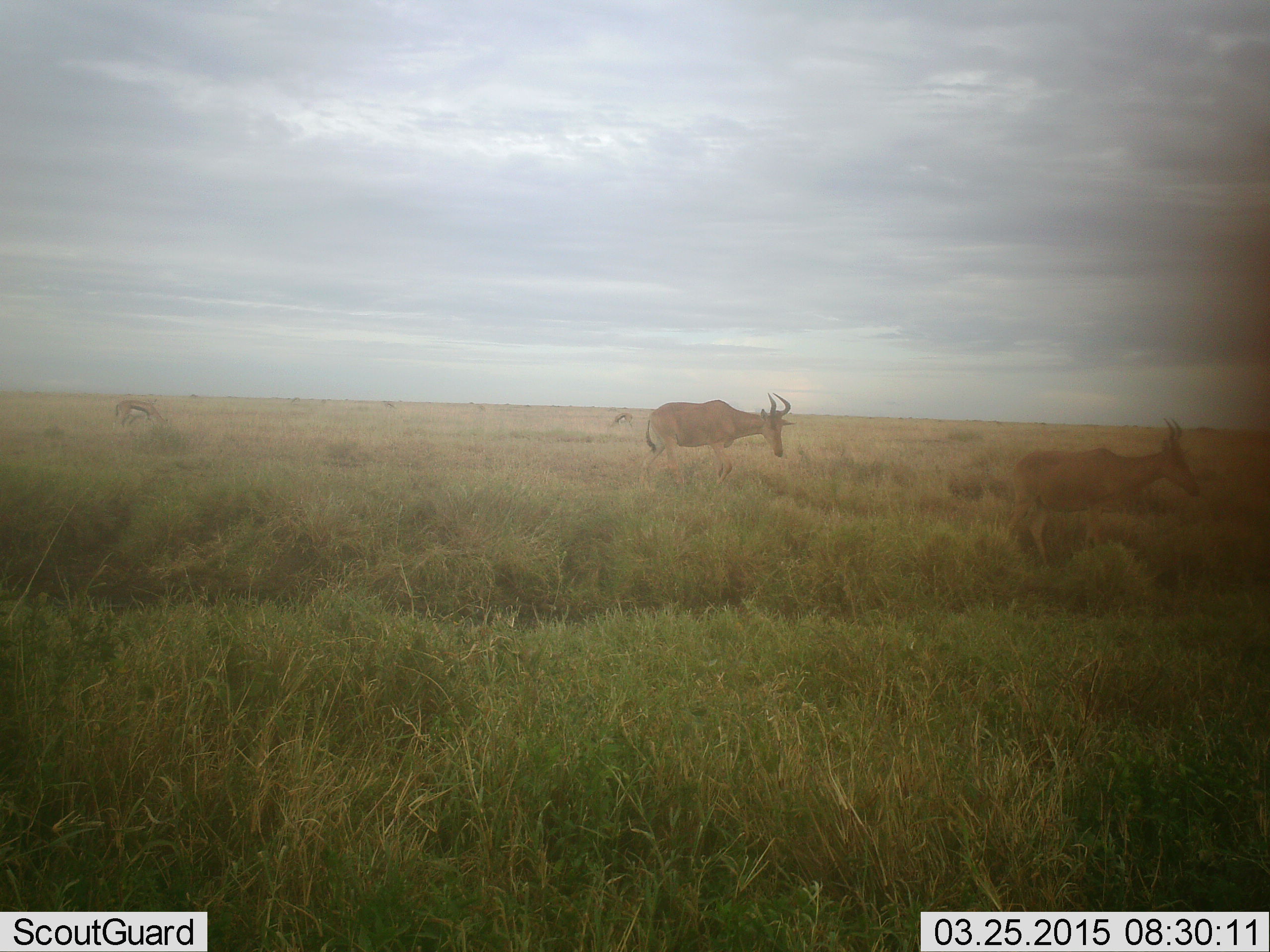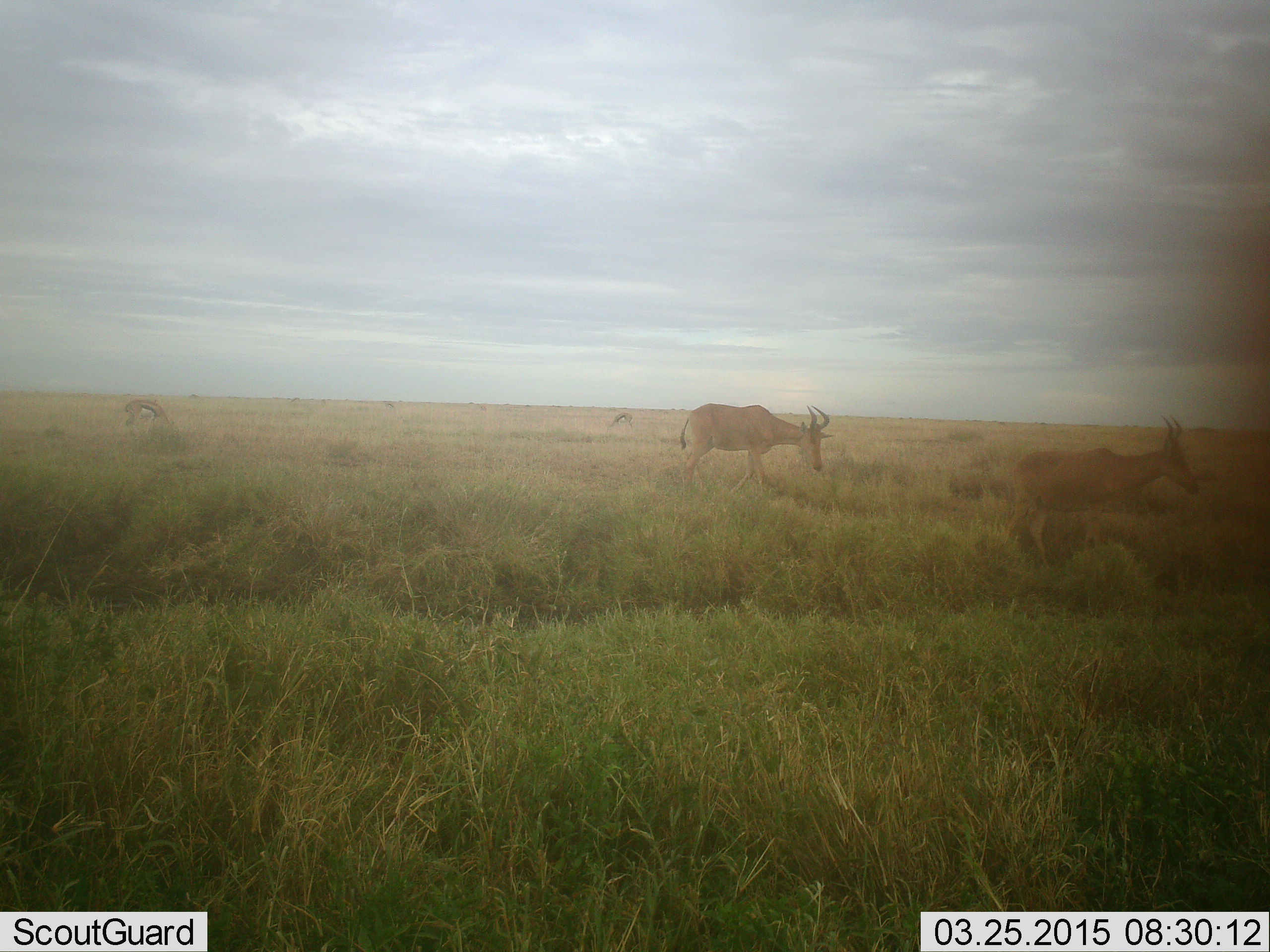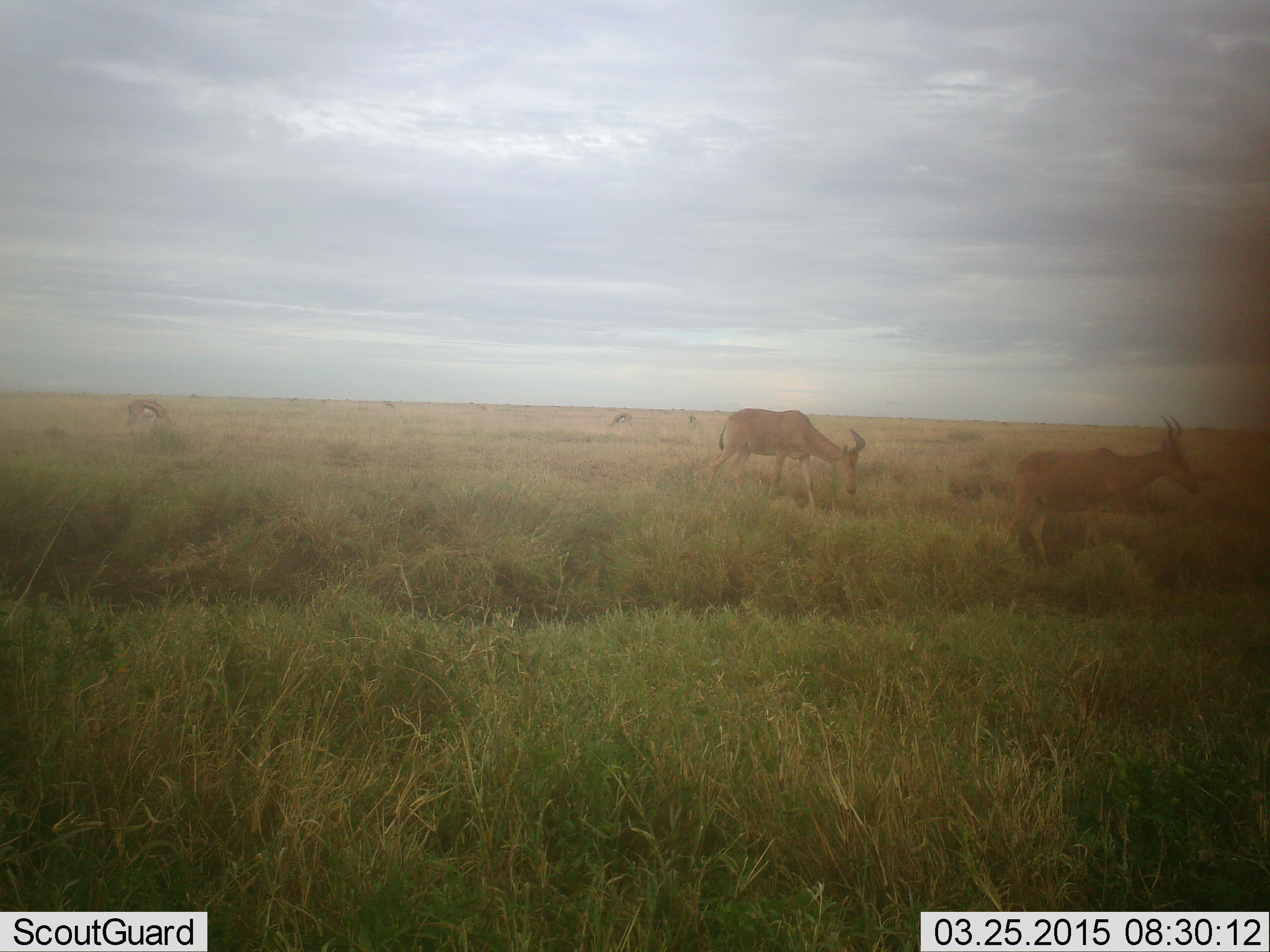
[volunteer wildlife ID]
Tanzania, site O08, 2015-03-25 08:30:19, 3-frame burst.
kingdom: Animalia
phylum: Chordata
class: Mammalia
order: Artiodactyla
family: Bovidae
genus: Alcelaphus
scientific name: Alcelaphus buselaphus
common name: hartebeest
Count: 2.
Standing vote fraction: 65%.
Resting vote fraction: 6%.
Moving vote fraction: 76%.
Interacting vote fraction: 0%.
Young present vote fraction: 6%.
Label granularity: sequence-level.